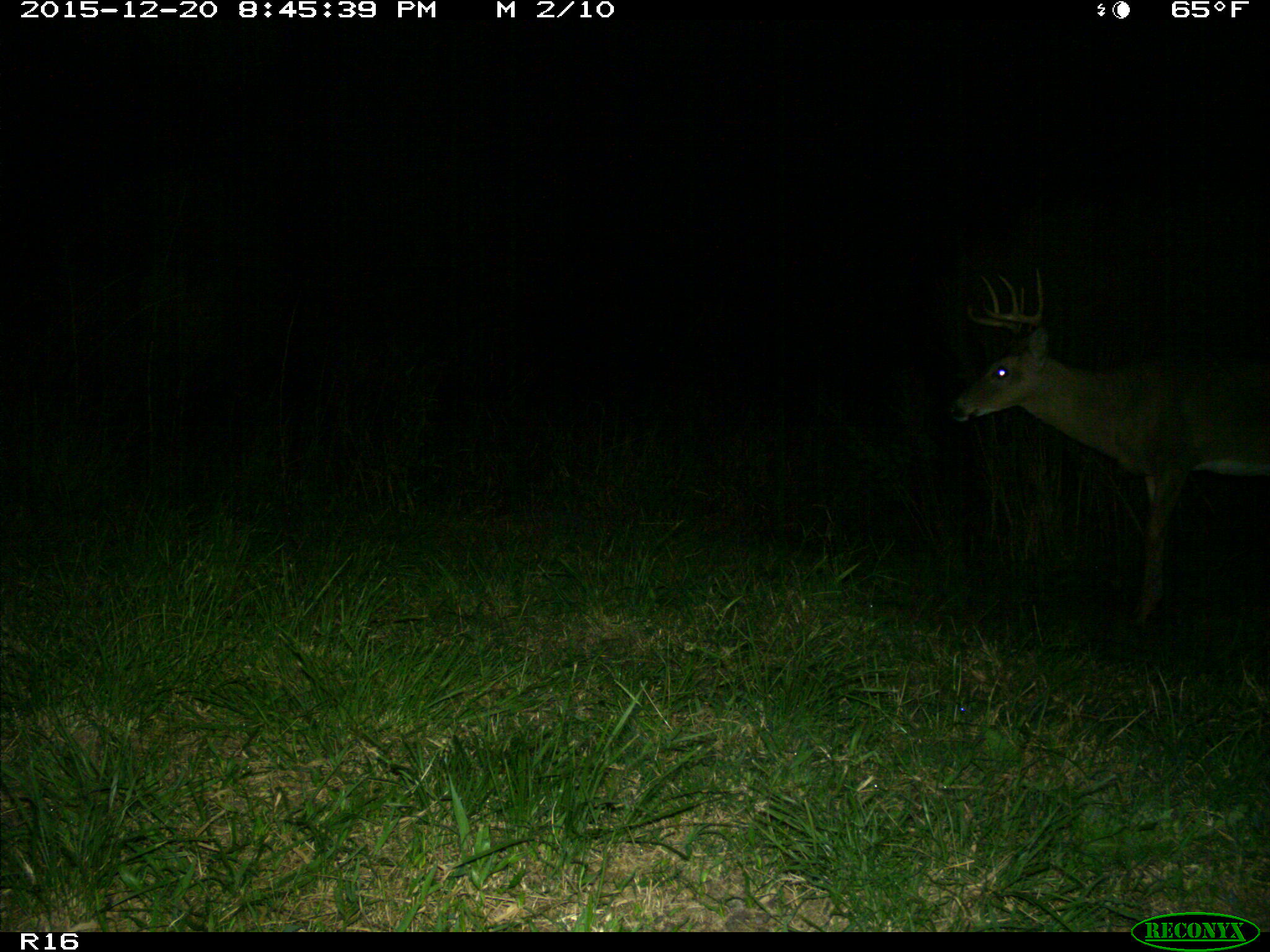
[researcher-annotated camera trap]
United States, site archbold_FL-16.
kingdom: Animalia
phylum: Chordata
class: Mammalia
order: Artiodactyla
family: Cervidae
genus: Odocoileus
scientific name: Odocoileus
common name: deer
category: unidentified deer